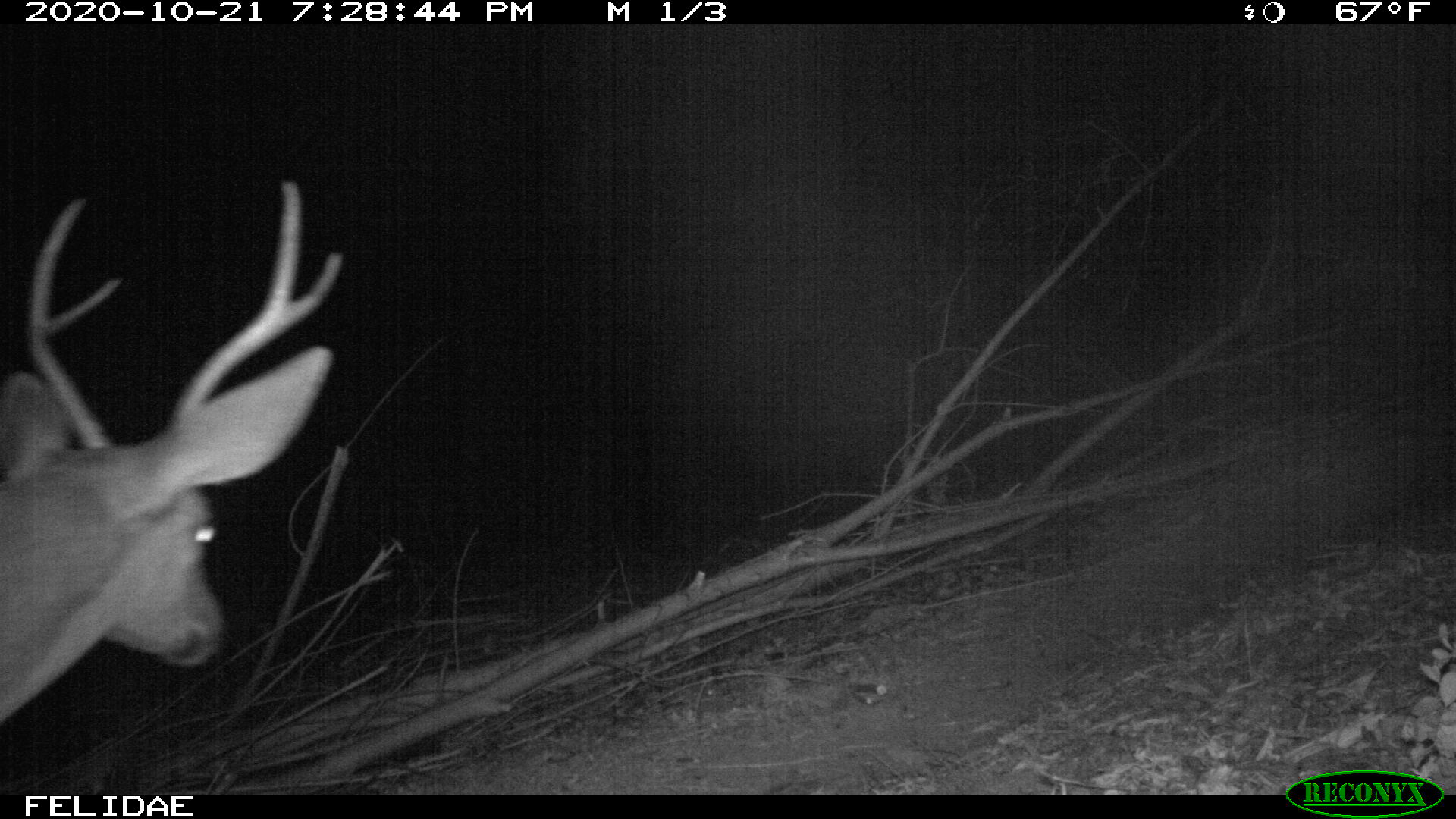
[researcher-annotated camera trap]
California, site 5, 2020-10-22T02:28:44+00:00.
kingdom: Animalia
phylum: Chordata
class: Mammalia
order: Artiodactyla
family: Cervidae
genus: Odocoileus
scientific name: Odocoileus hemionus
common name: mule deer